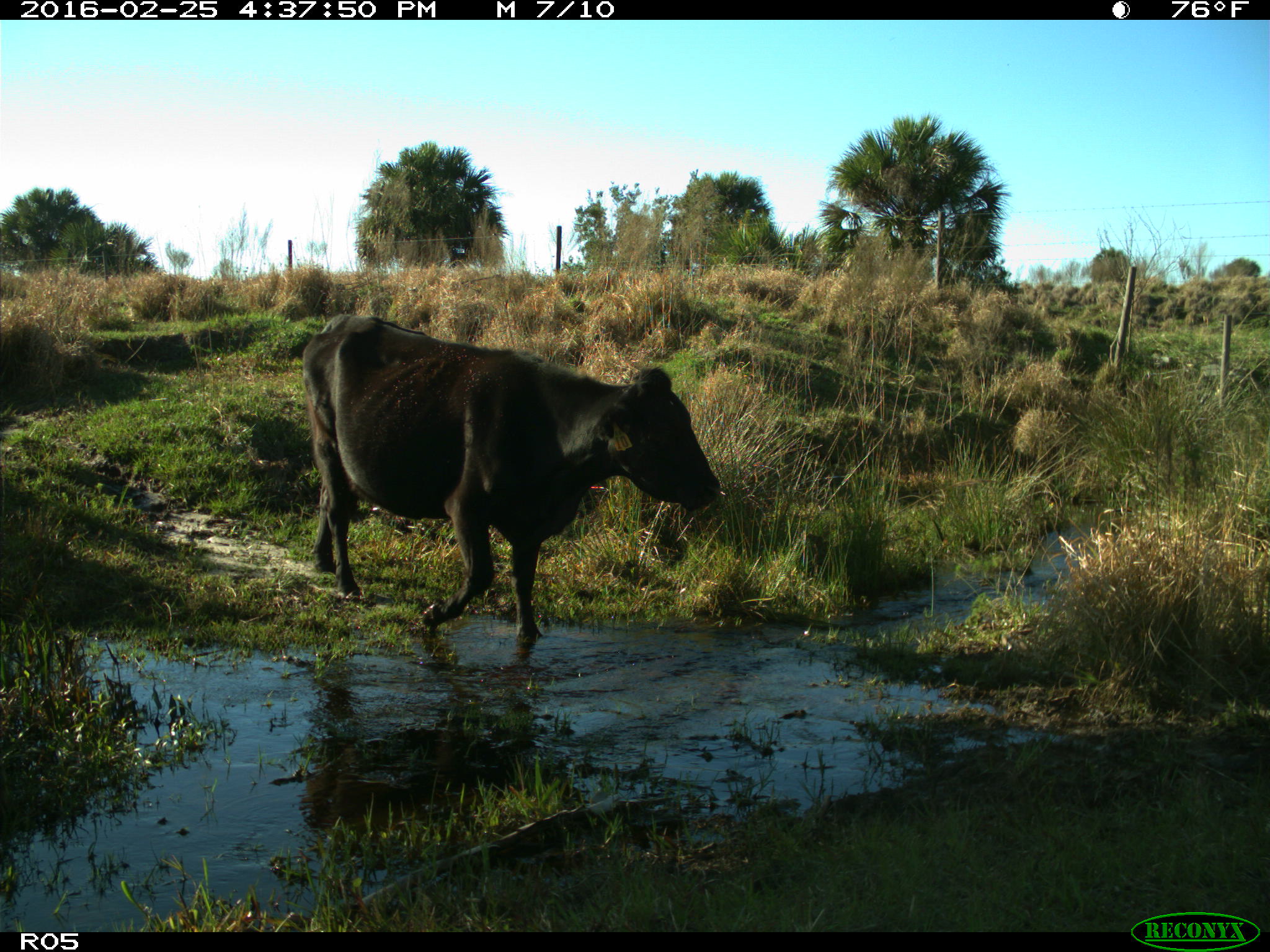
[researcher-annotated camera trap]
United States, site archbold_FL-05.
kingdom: Animalia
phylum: Chordata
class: Mammalia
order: Artiodactyla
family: Bovidae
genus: Bos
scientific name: Bos taurus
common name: domestic cow